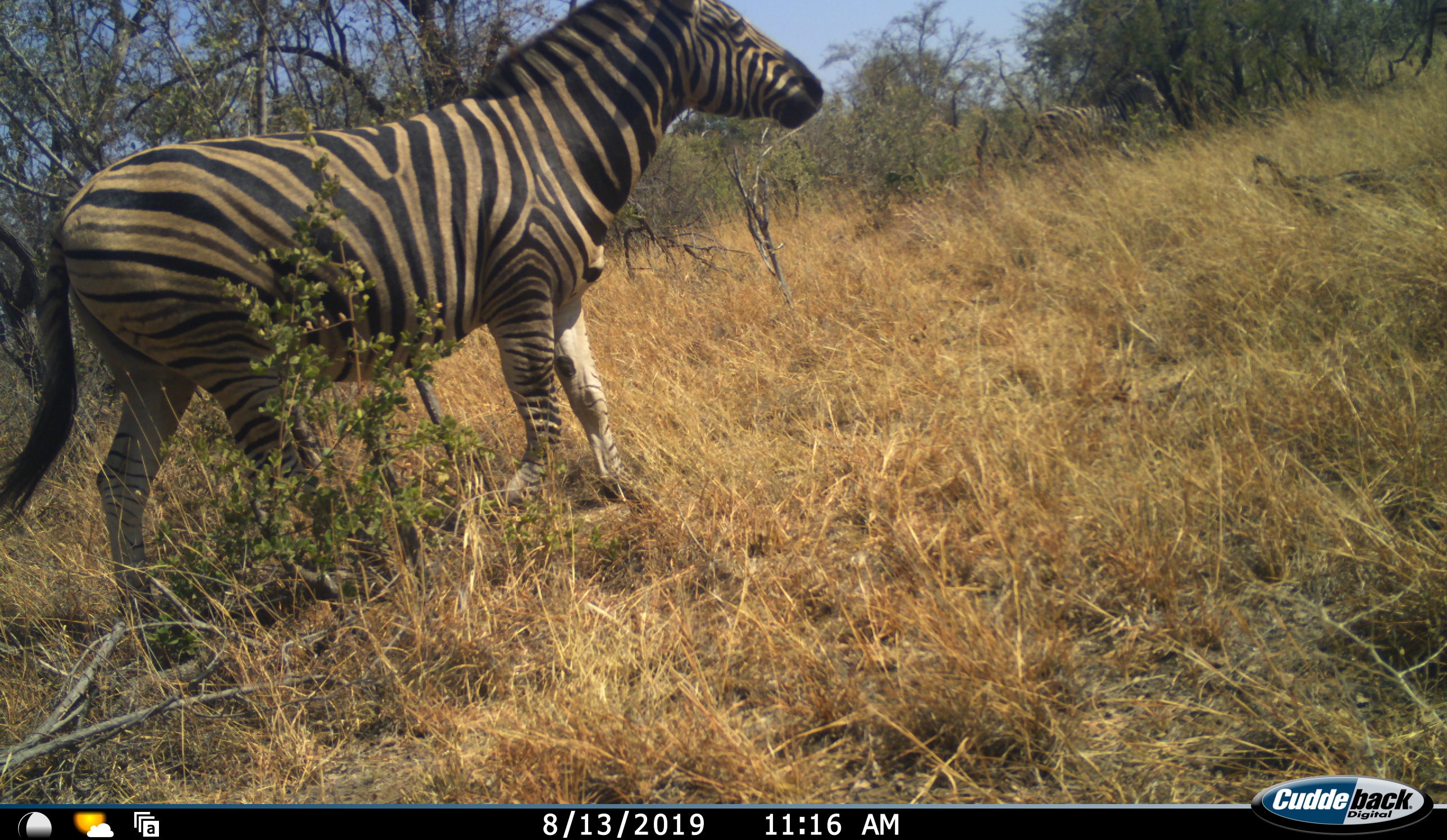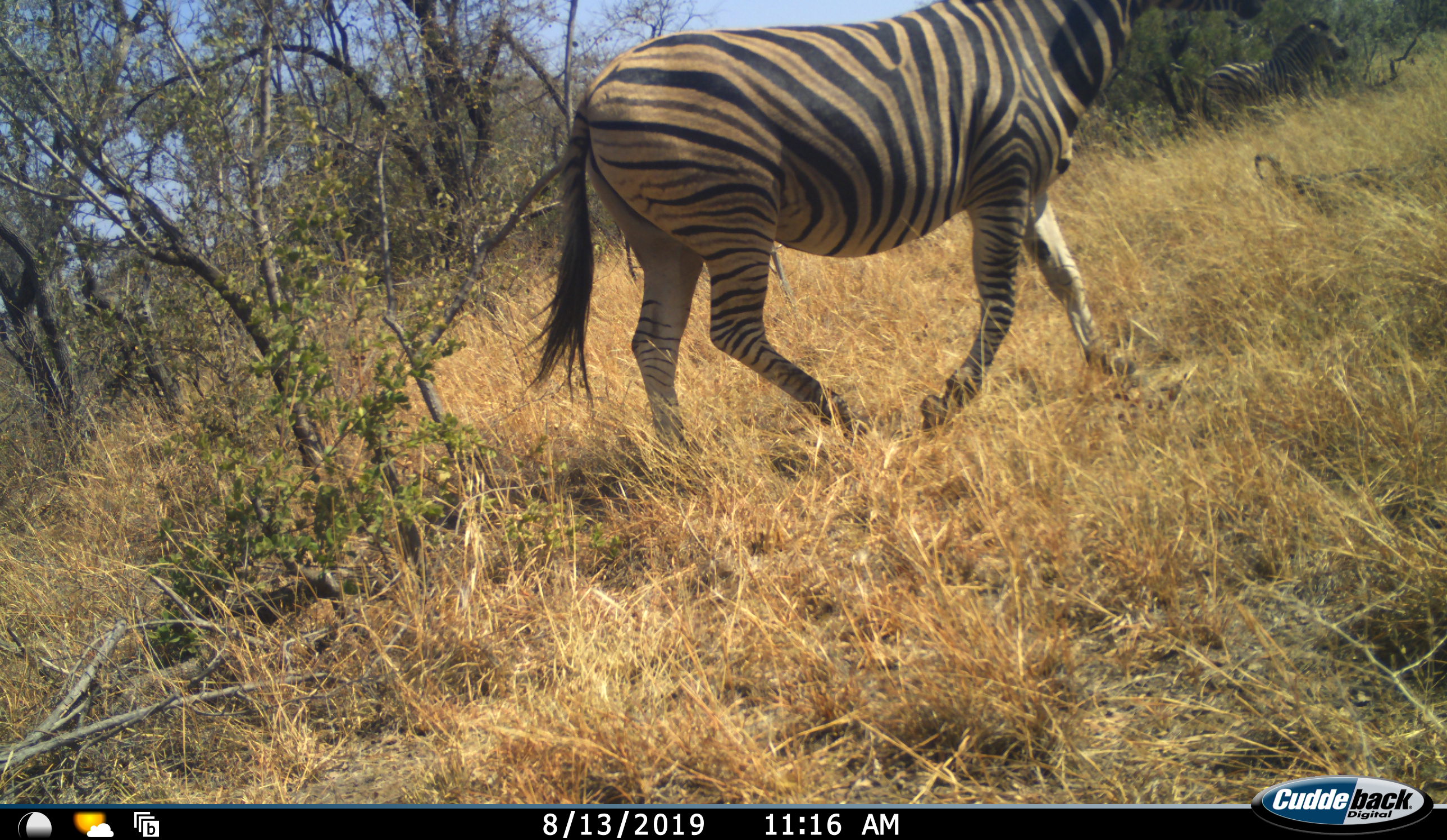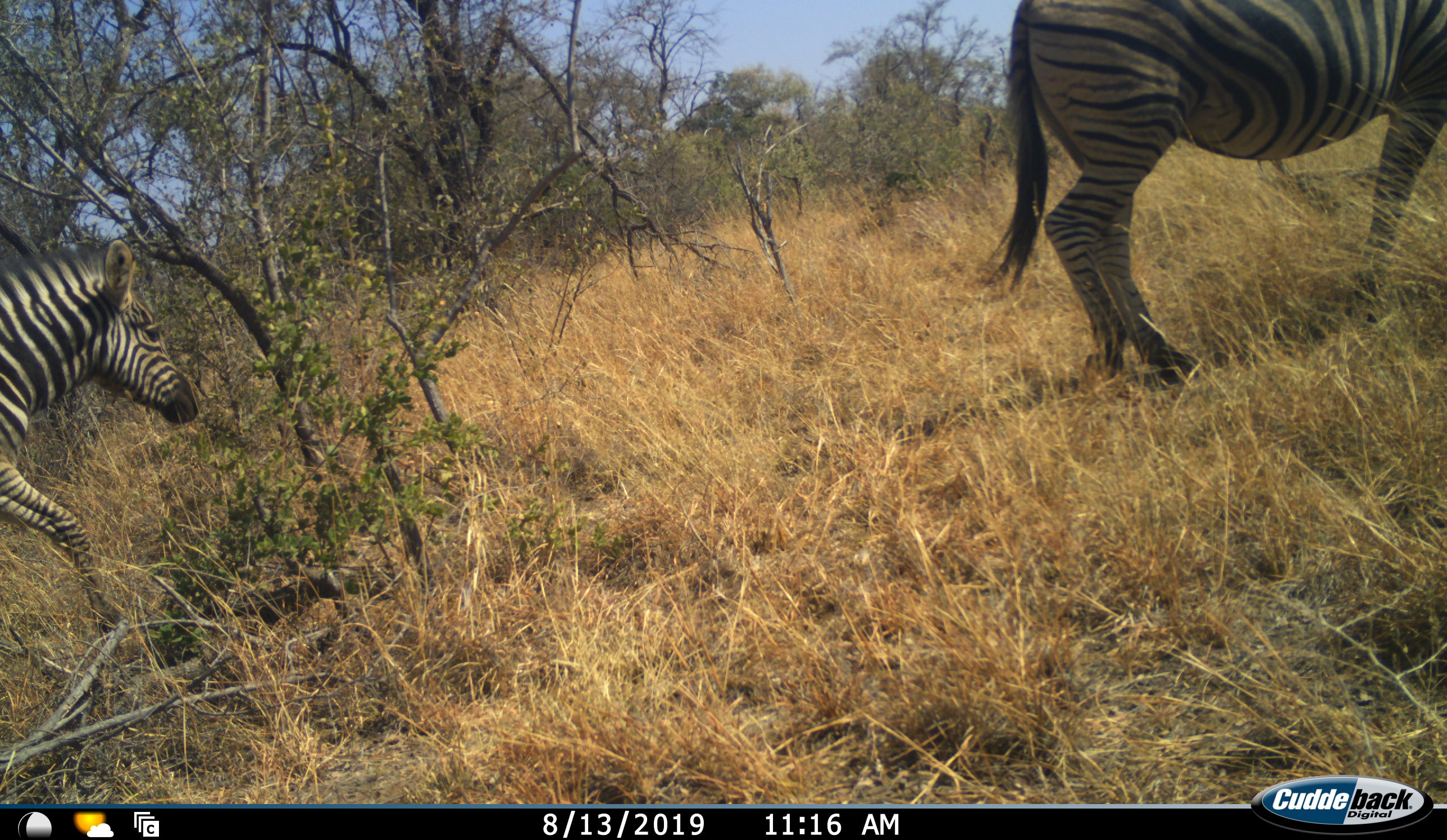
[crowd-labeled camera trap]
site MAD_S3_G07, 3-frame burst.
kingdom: Animalia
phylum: Chordata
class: Mammalia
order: Perissodactyla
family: Equidae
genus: Equus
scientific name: Equus quagga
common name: plains zebra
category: zebraplains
Zebraplains (plains zebra) (Equus quagga), count 2. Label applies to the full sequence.